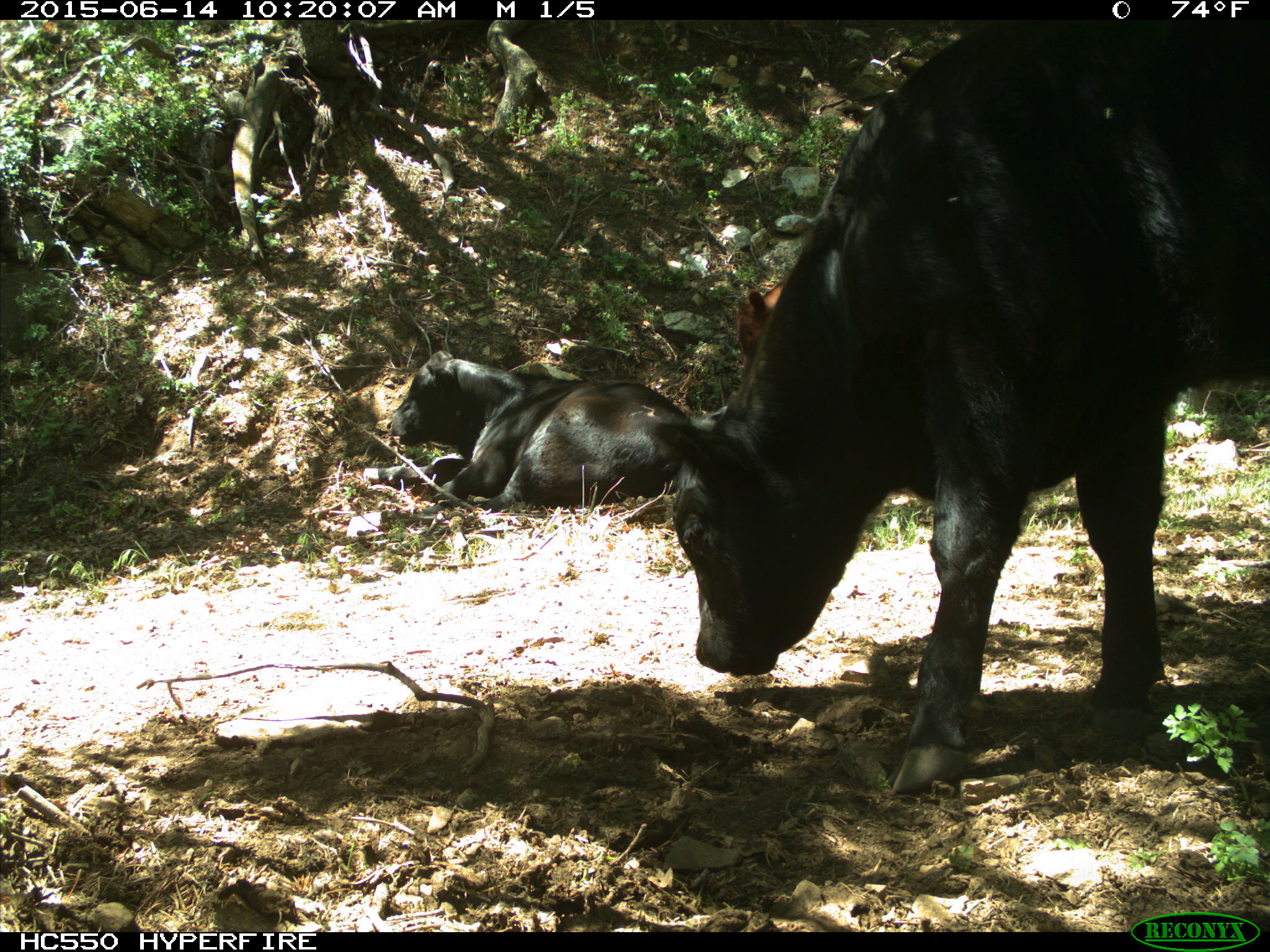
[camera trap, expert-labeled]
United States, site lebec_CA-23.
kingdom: Animalia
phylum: Chordata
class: Mammalia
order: Artiodactyla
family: Bovidae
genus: Bos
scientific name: Bos taurus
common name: domestic cow